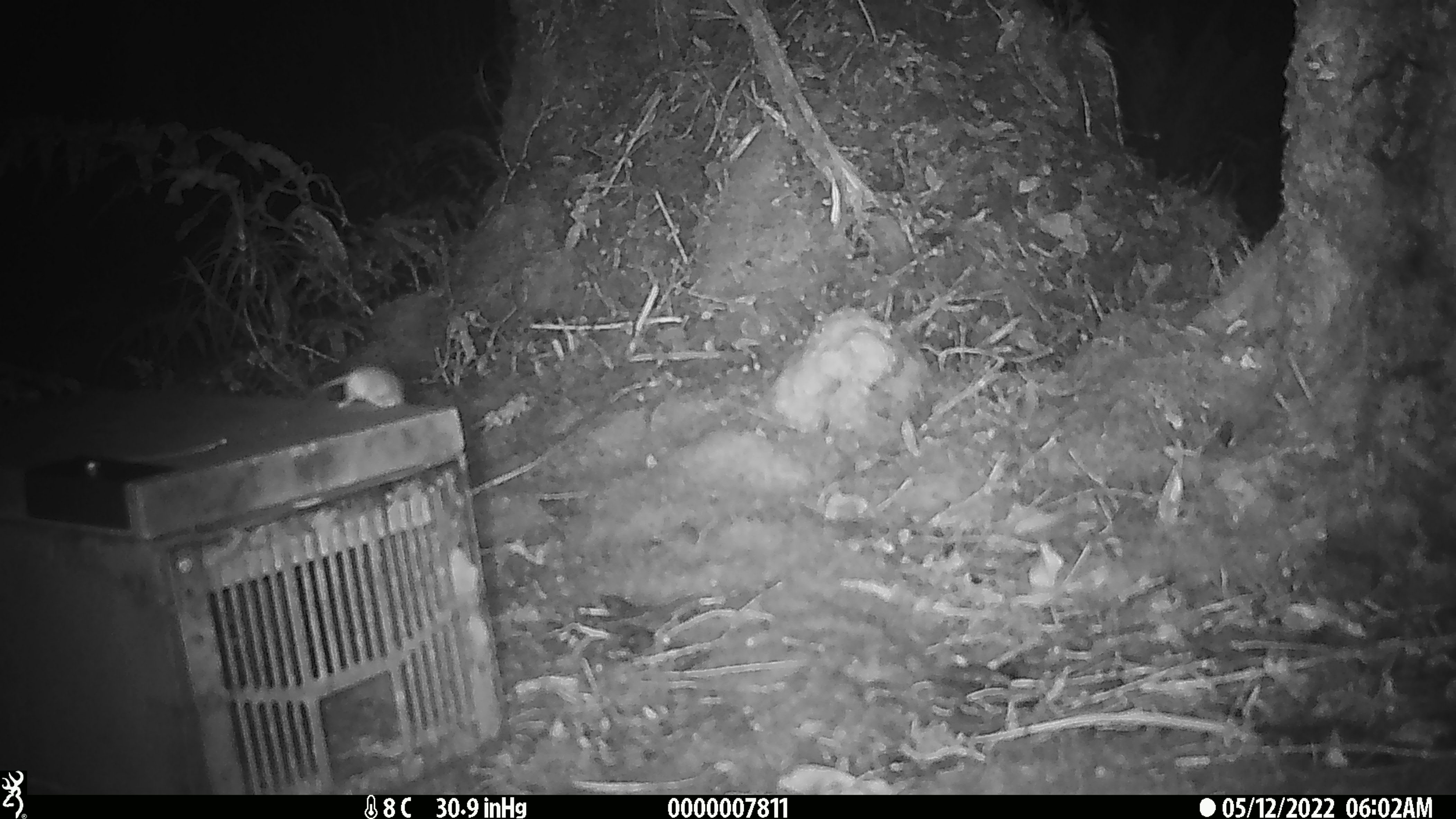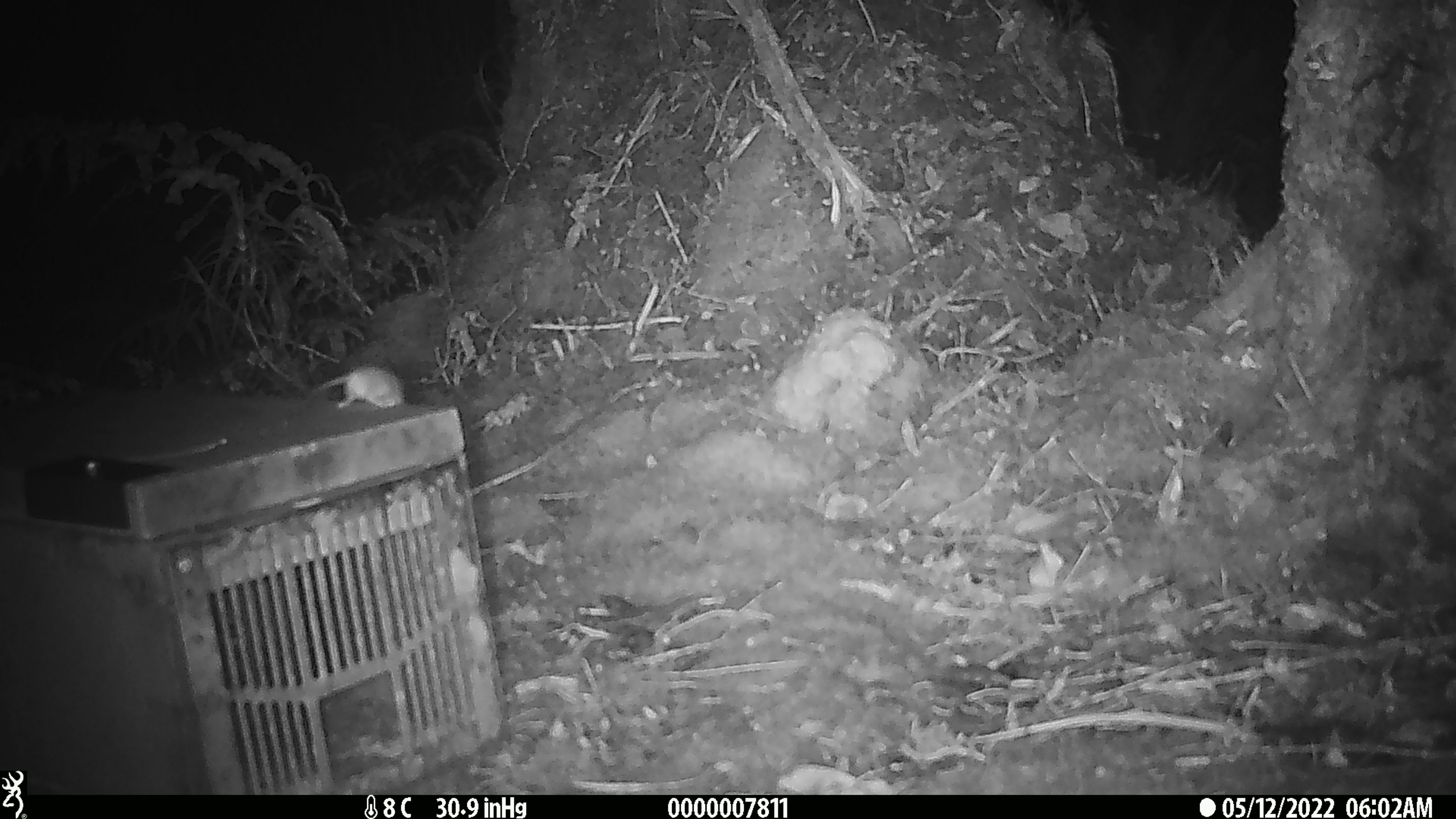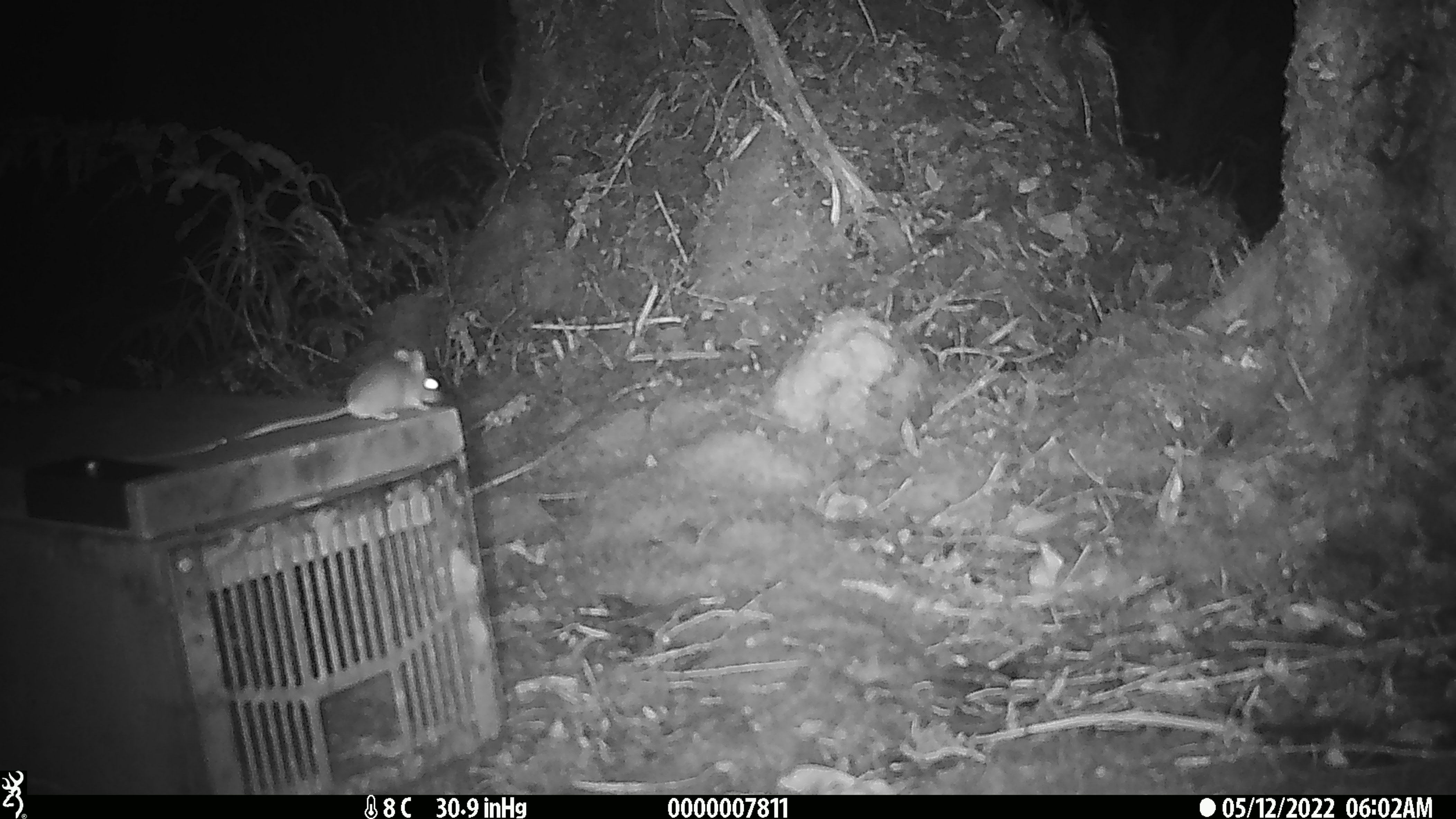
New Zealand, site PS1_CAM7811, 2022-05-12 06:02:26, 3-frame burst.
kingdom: Animalia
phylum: Chordata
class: Mammalia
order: Rodentia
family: Muridae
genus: Mus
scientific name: Mus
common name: mouse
Mouse (Mus).